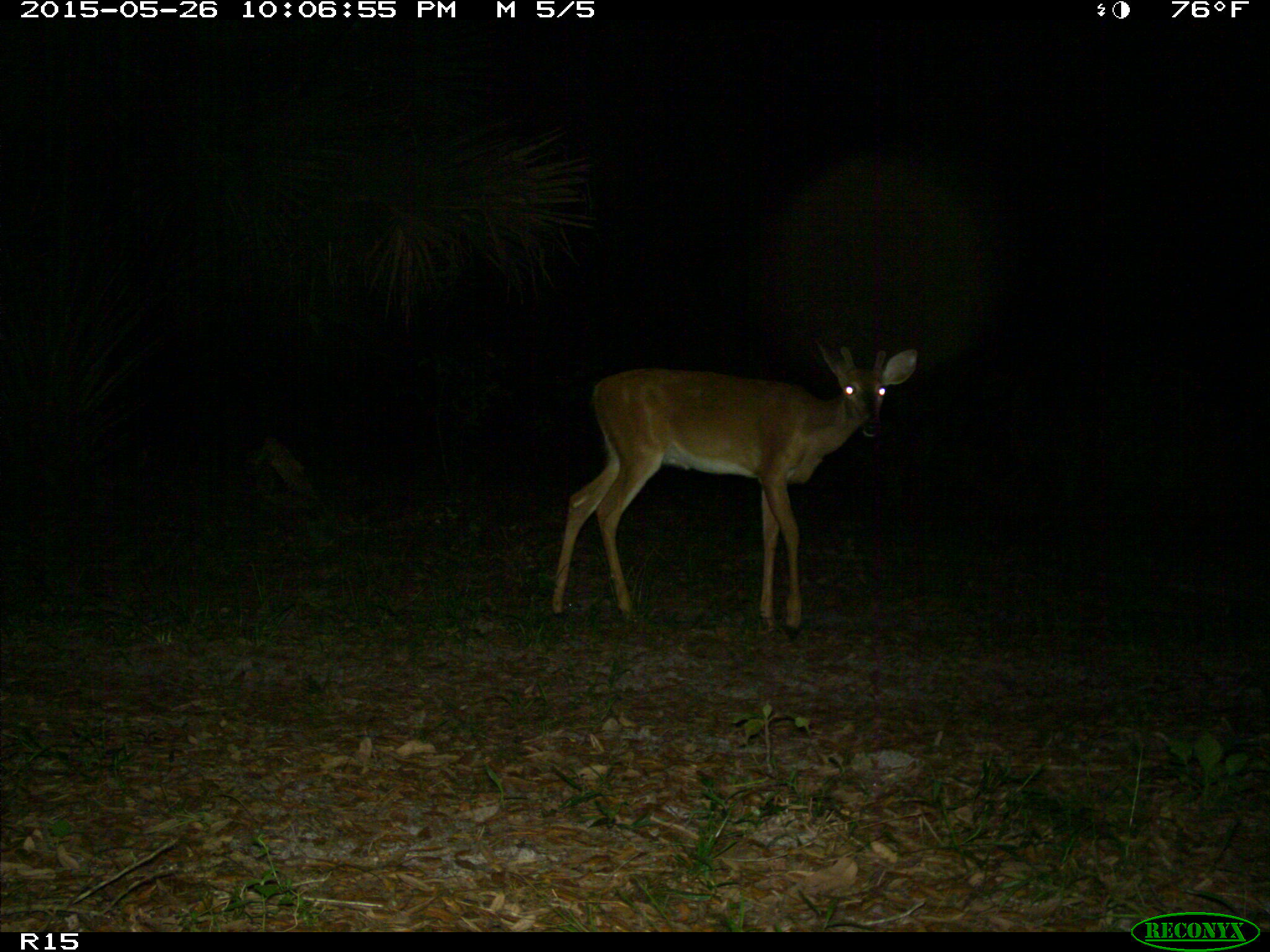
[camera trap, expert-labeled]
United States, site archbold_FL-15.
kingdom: Animalia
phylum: Chordata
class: Mammalia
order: Artiodactyla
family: Cervidae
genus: Odocoileus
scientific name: Odocoileus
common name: deer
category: unidentified deer